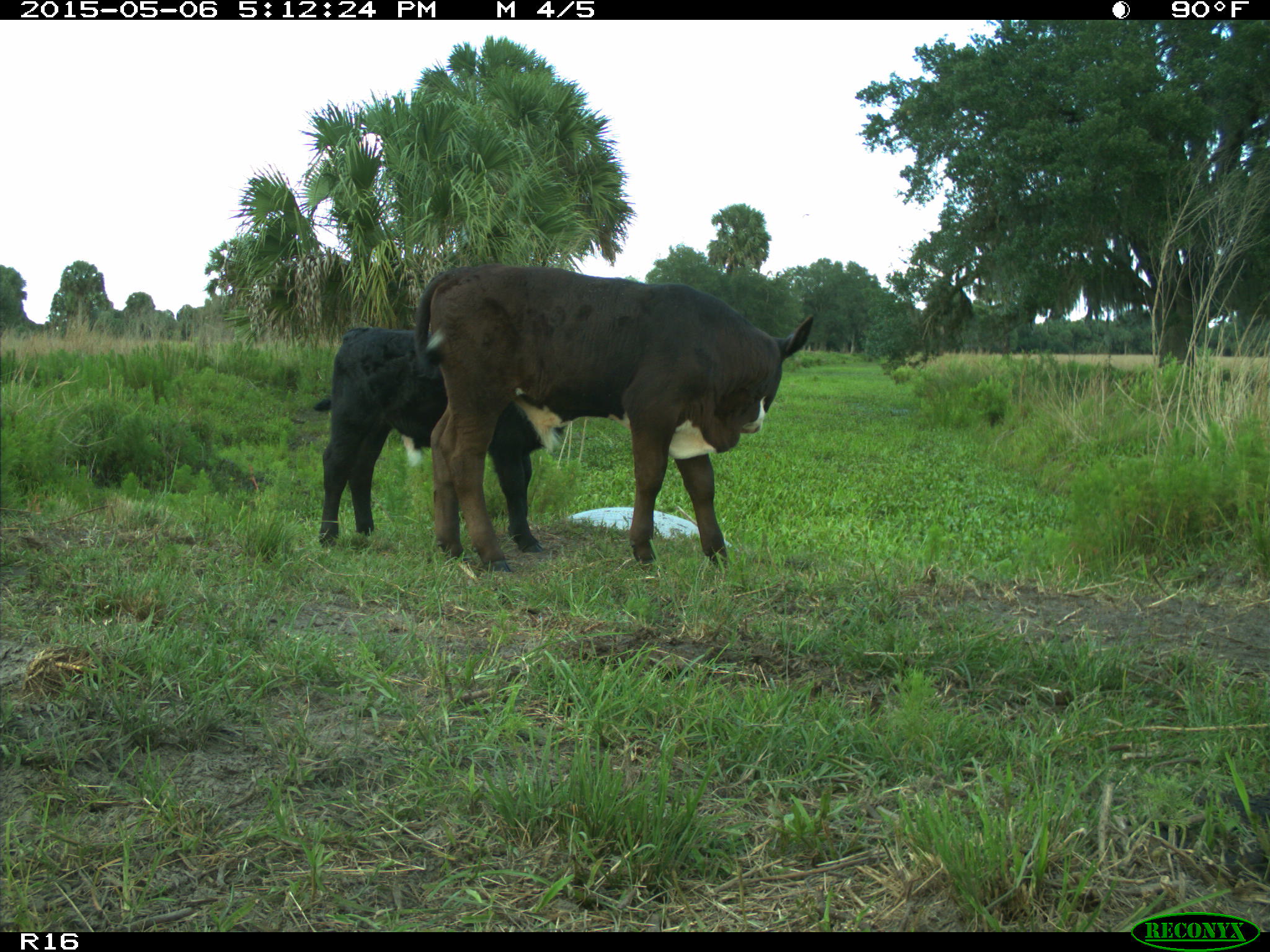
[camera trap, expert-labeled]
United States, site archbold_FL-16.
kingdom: Animalia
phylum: Chordata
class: Mammalia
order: Artiodactyla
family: Bovidae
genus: Bos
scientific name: Bos taurus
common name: domestic cow